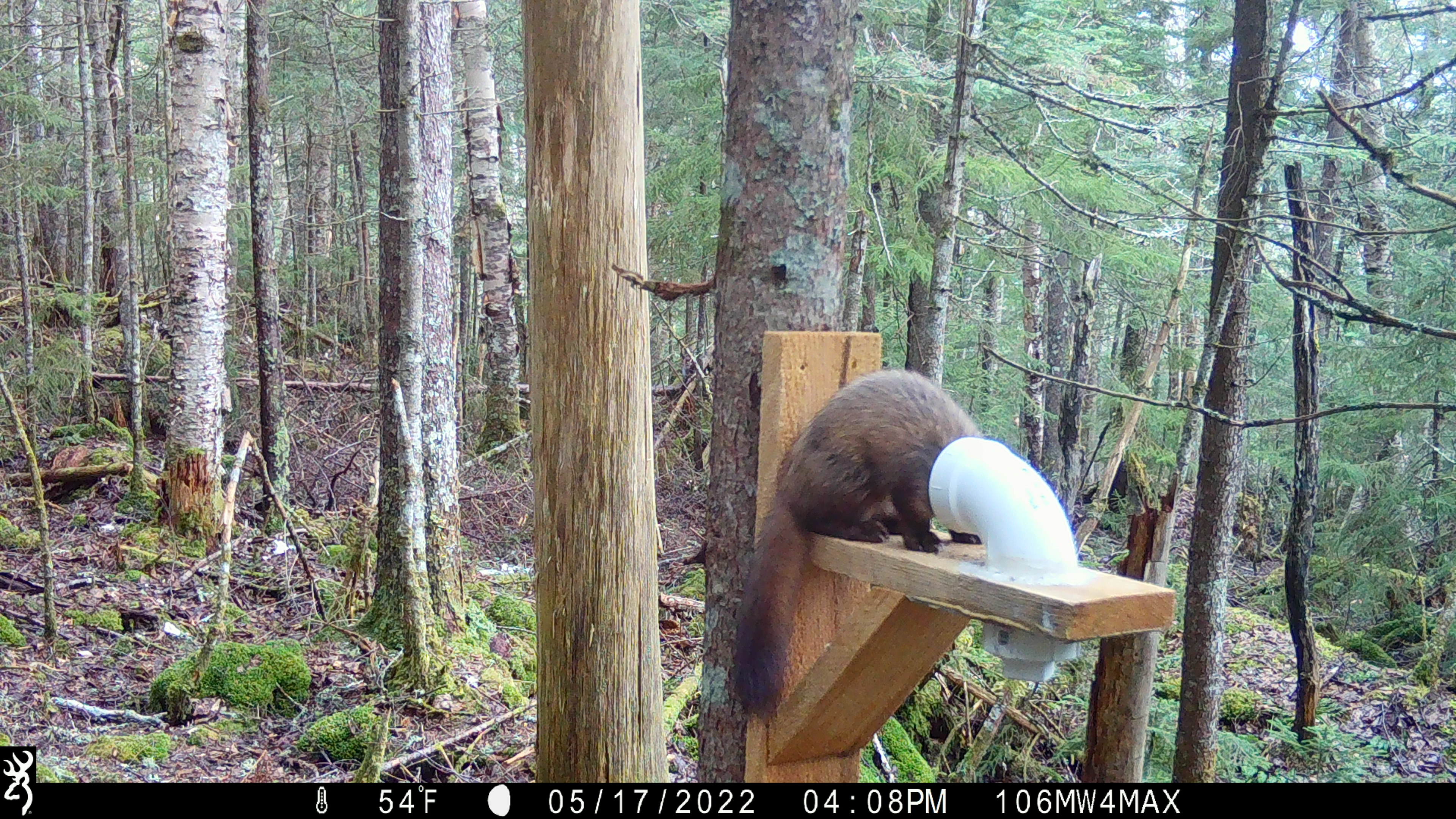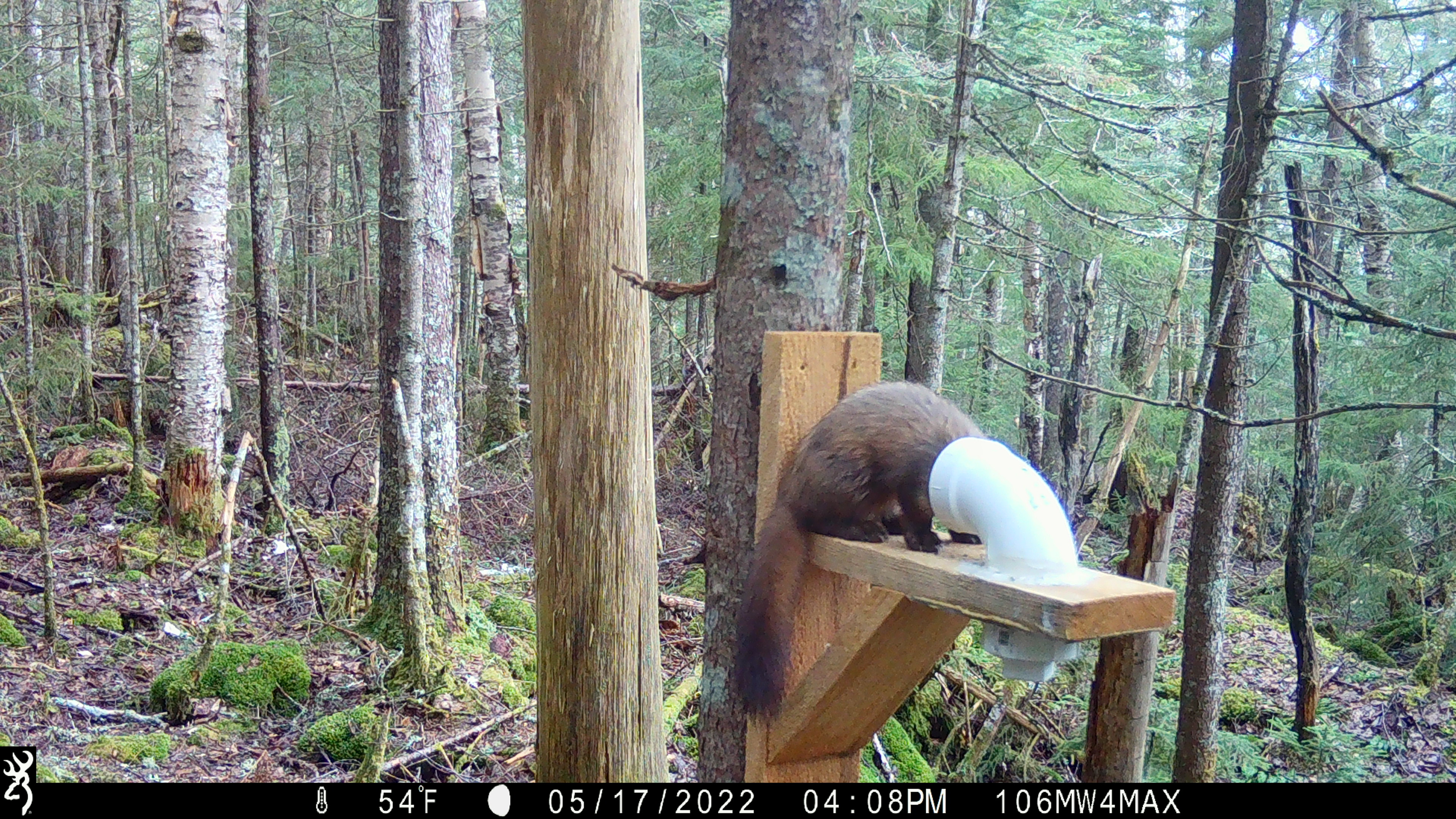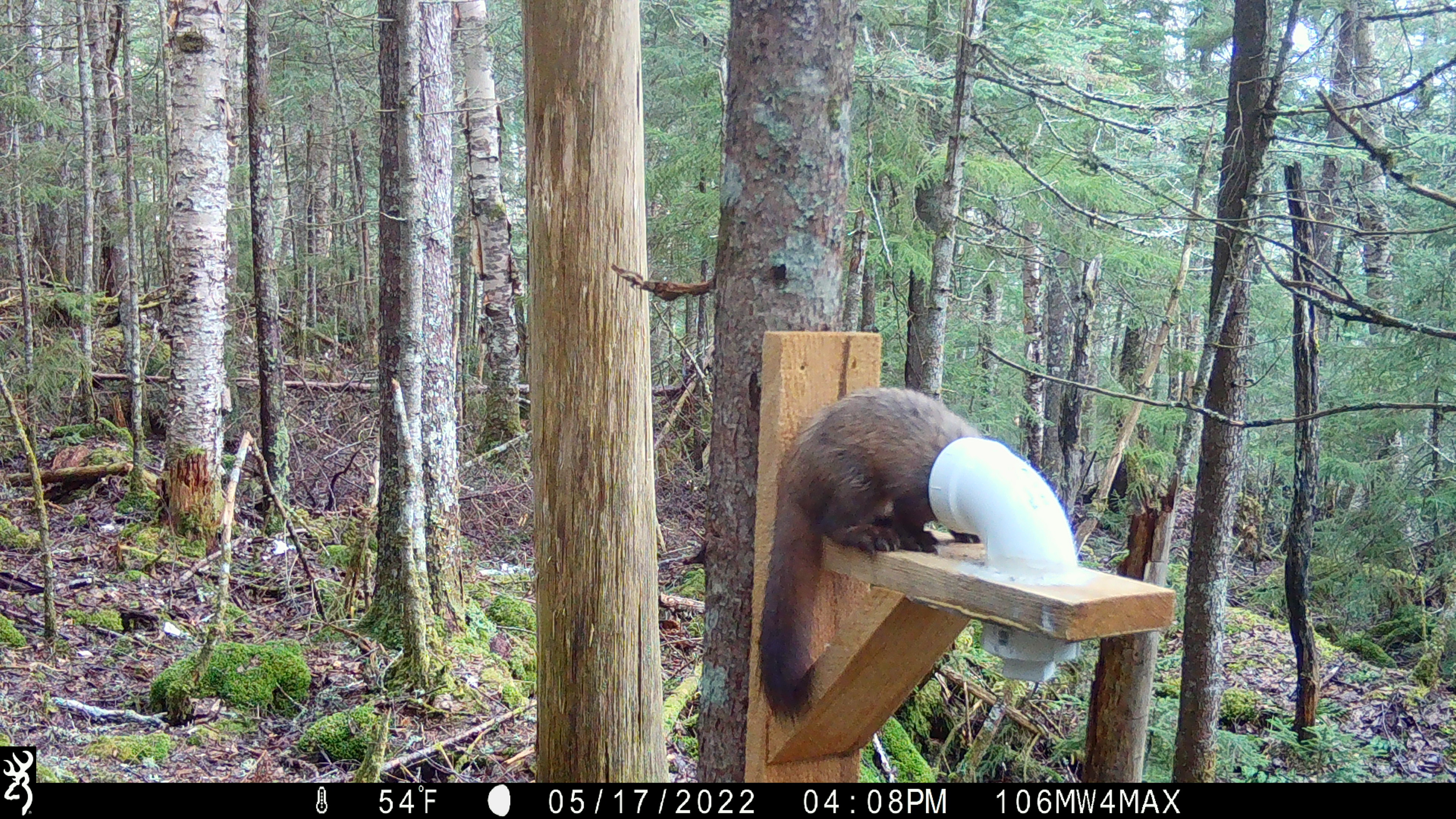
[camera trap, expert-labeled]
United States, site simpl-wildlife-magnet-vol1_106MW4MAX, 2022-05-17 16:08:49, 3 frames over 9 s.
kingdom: Animalia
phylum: Chordata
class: Mammalia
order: Carnivora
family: Mustelidae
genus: Martes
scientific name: Martes americana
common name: american marten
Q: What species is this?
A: American marten (Martes americana).